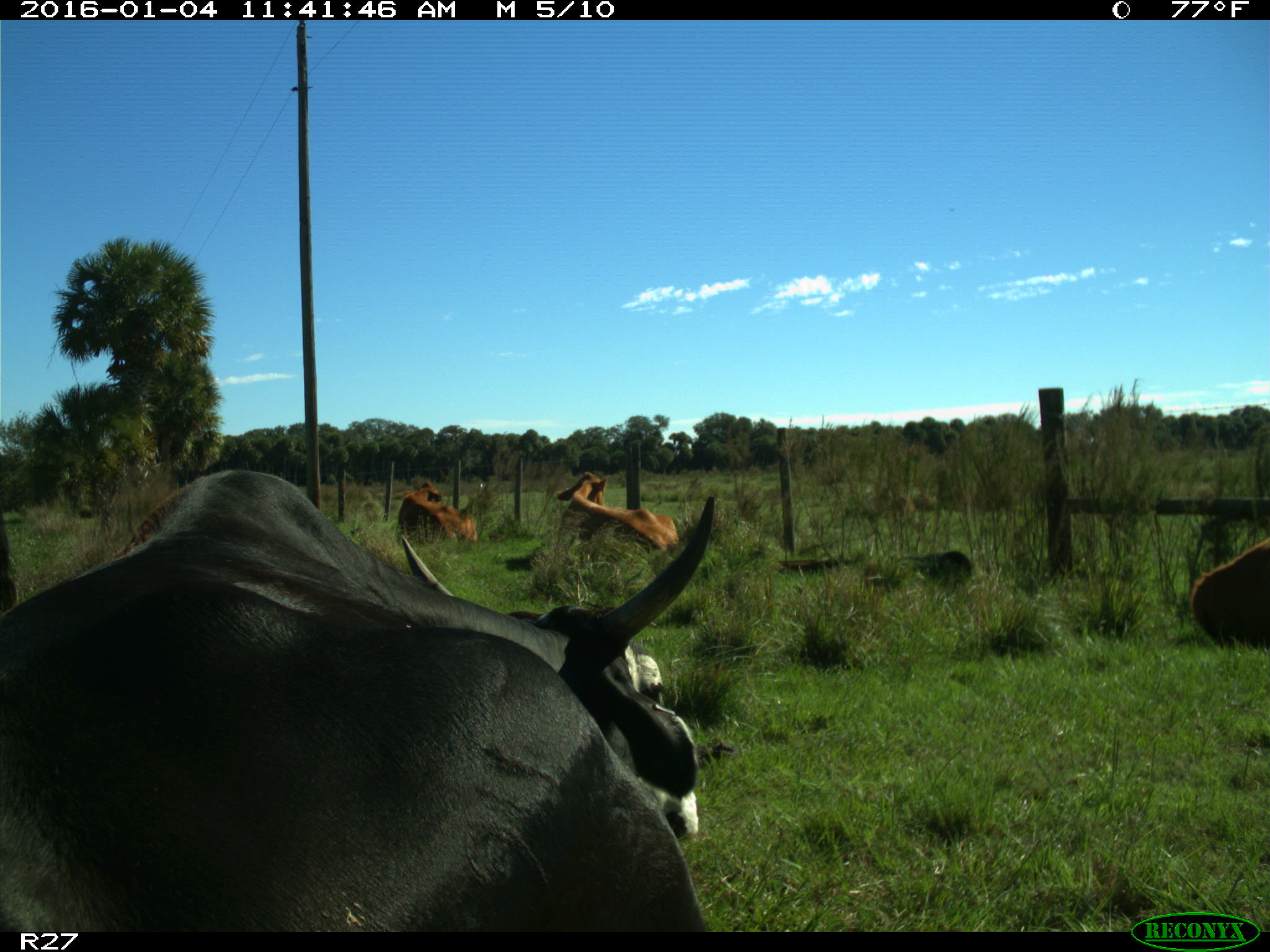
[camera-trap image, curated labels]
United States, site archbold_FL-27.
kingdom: Animalia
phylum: Chordata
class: Mammalia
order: Artiodactyla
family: Bovidae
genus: Bos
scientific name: Bos taurus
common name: domestic cow